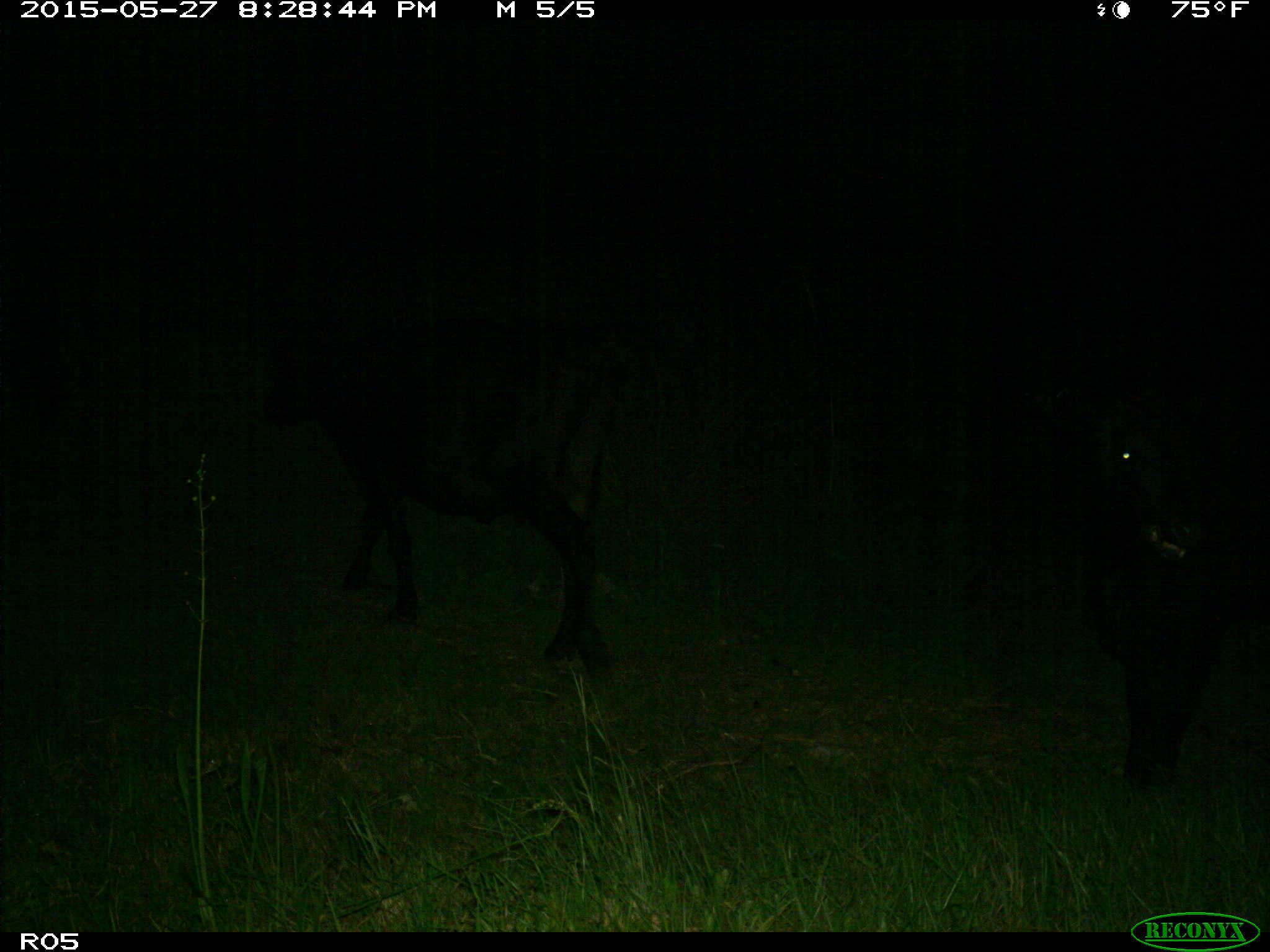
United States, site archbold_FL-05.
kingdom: Animalia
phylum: Chordata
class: Mammalia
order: Artiodactyla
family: Bovidae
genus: Bos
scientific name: Bos taurus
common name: domestic cow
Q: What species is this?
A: Bos taurus (domestic cow).